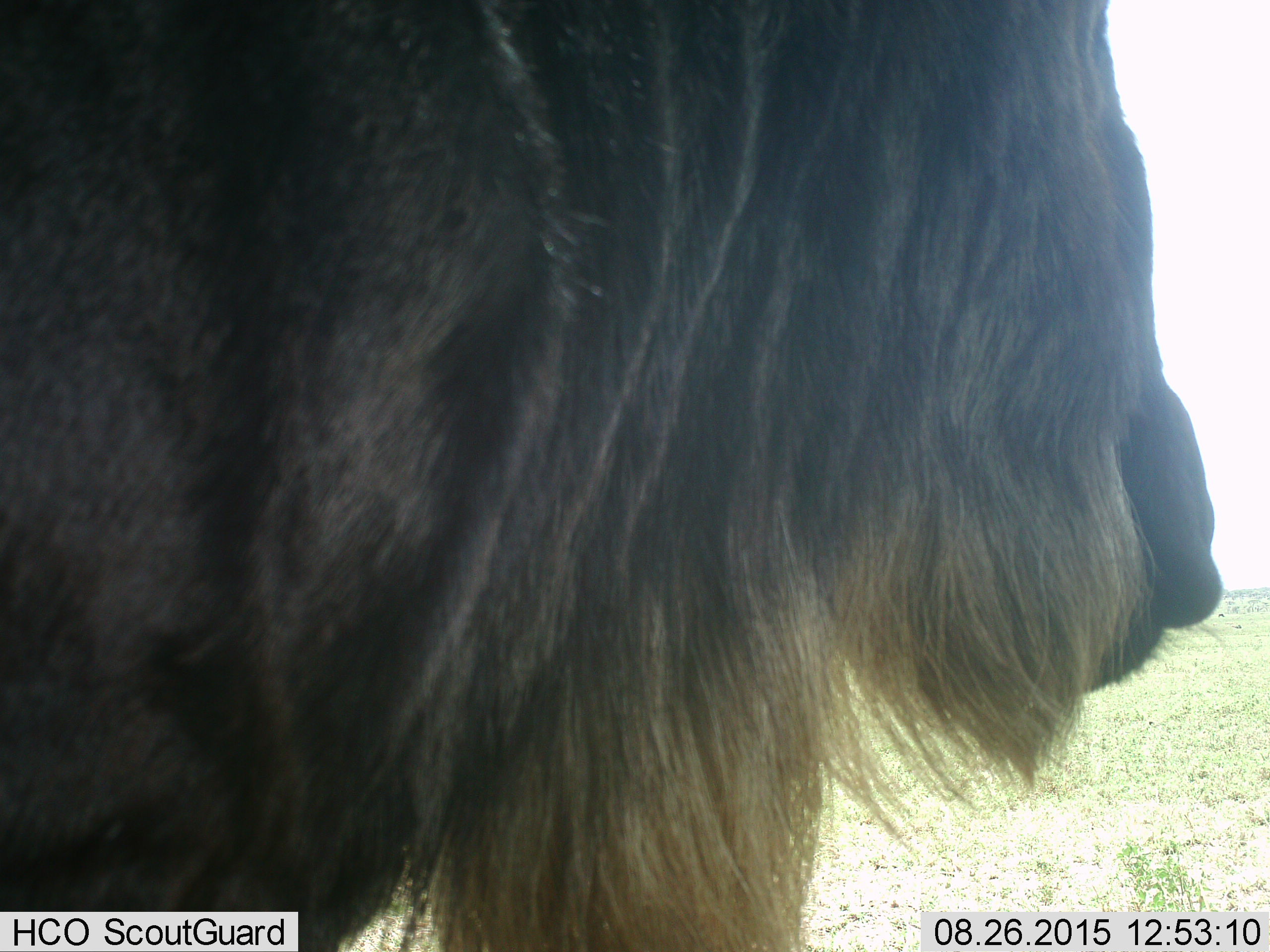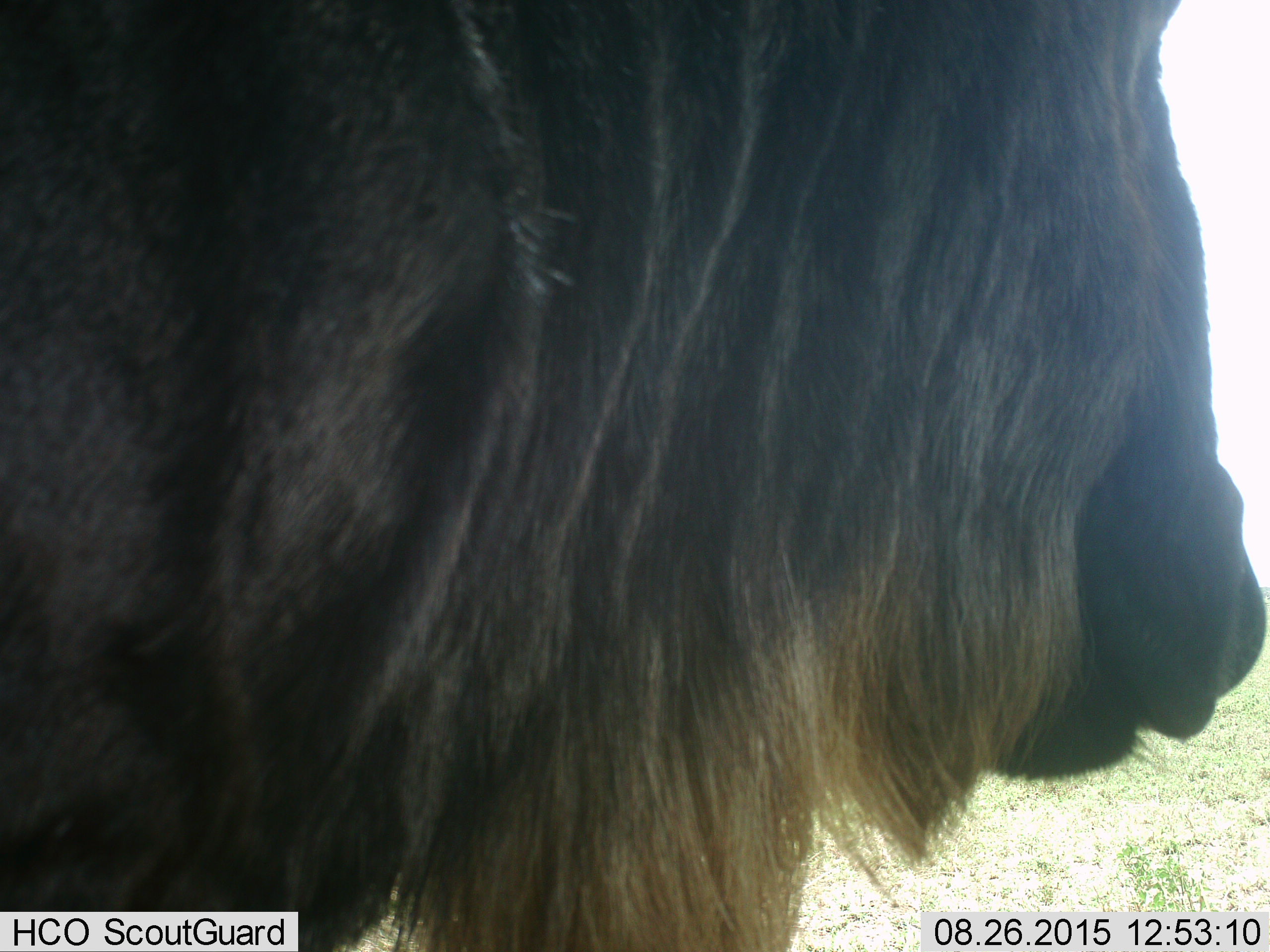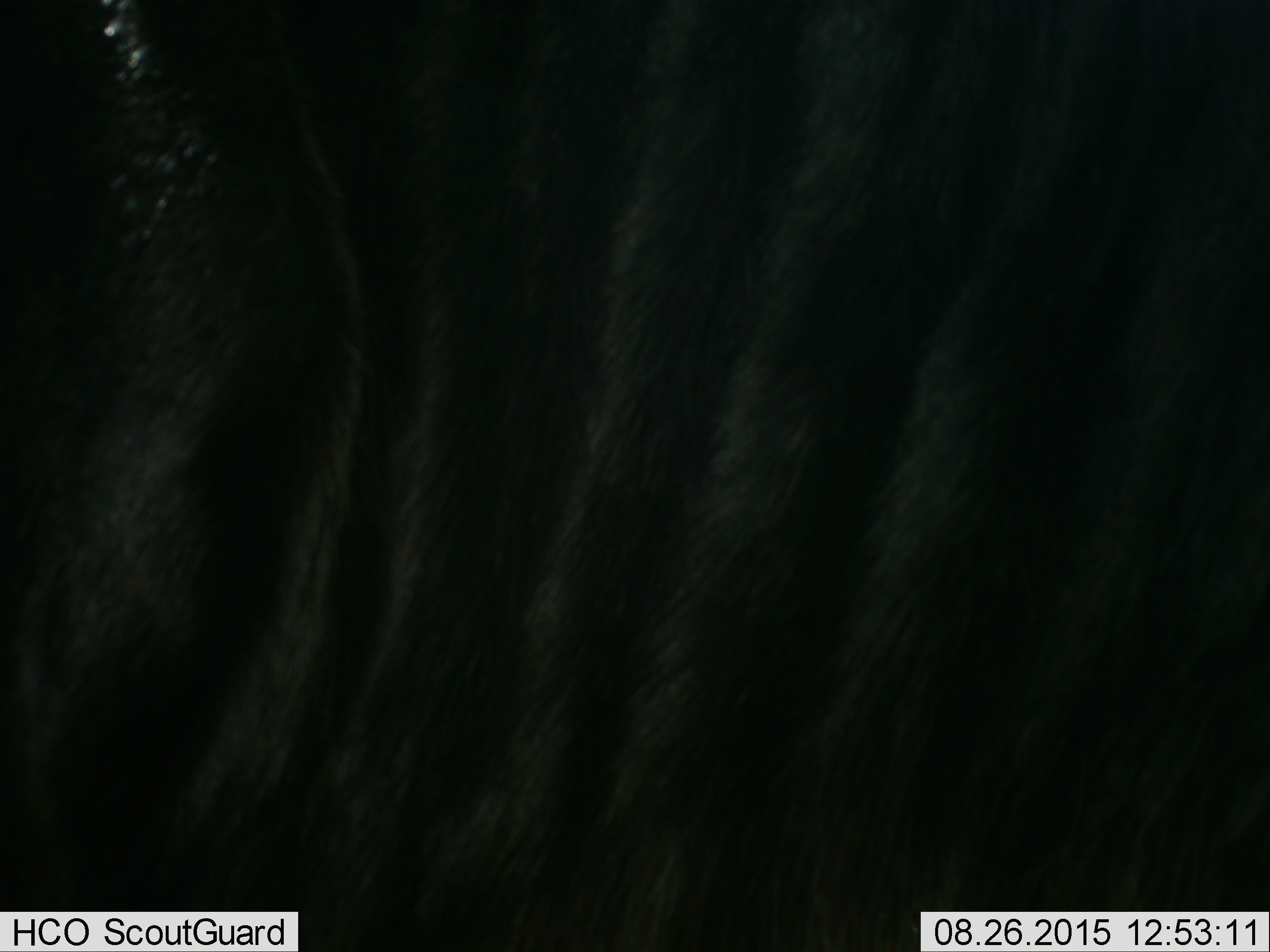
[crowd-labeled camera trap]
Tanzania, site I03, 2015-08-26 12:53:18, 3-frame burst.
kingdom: Animalia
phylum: Chordata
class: Mammalia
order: Artiodactyla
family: Bovidae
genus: Connochaetes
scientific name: Connochaetes taurinus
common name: blue wildebeest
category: wildebeest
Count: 1.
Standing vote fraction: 67%.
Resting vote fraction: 17%.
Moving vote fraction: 33%.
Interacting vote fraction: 0%.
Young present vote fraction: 0%.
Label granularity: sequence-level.